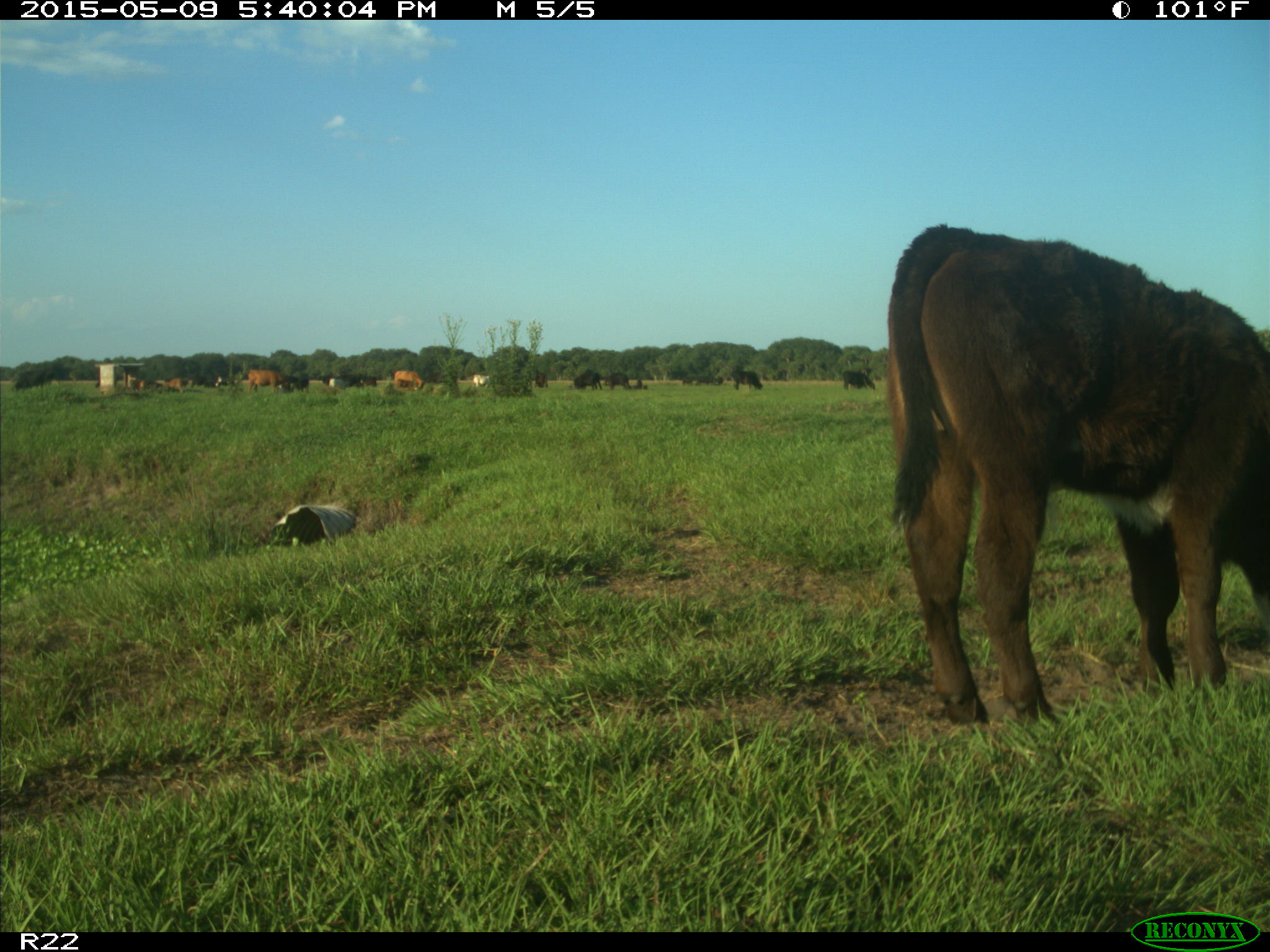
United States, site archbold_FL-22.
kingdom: Animalia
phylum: Chordata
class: Mammalia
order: Artiodactyla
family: Bovidae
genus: Bos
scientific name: Bos taurus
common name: domestic cow